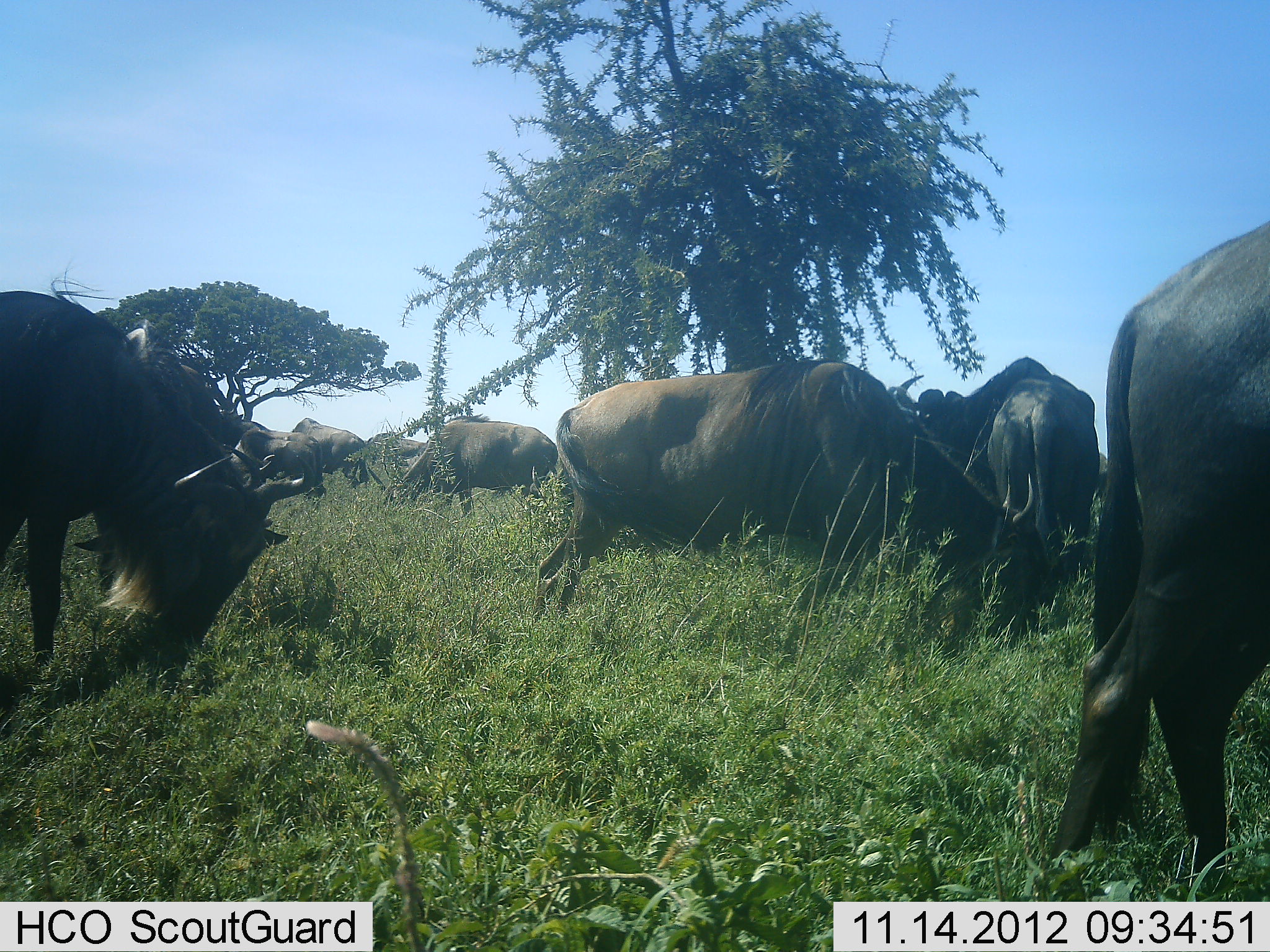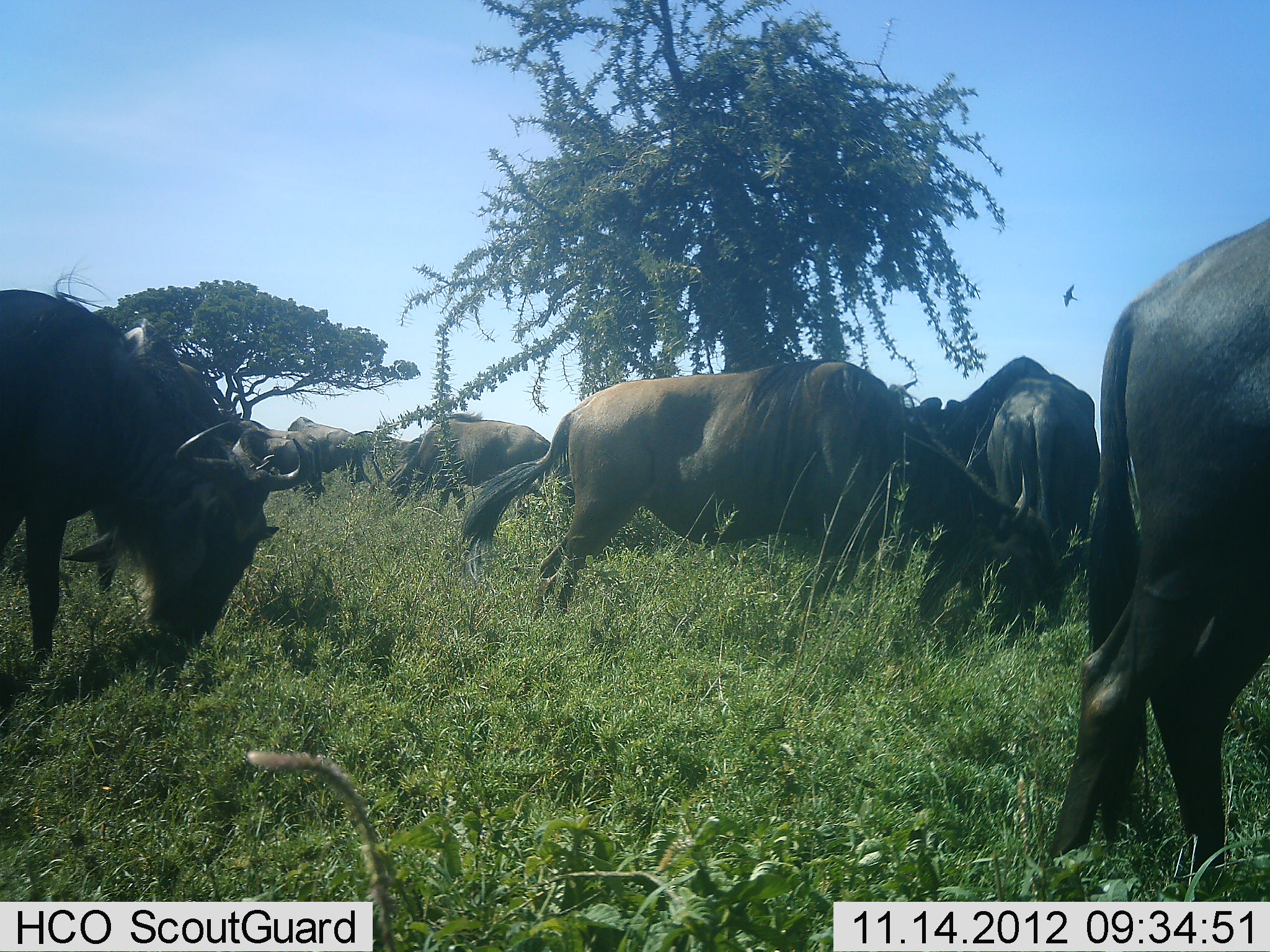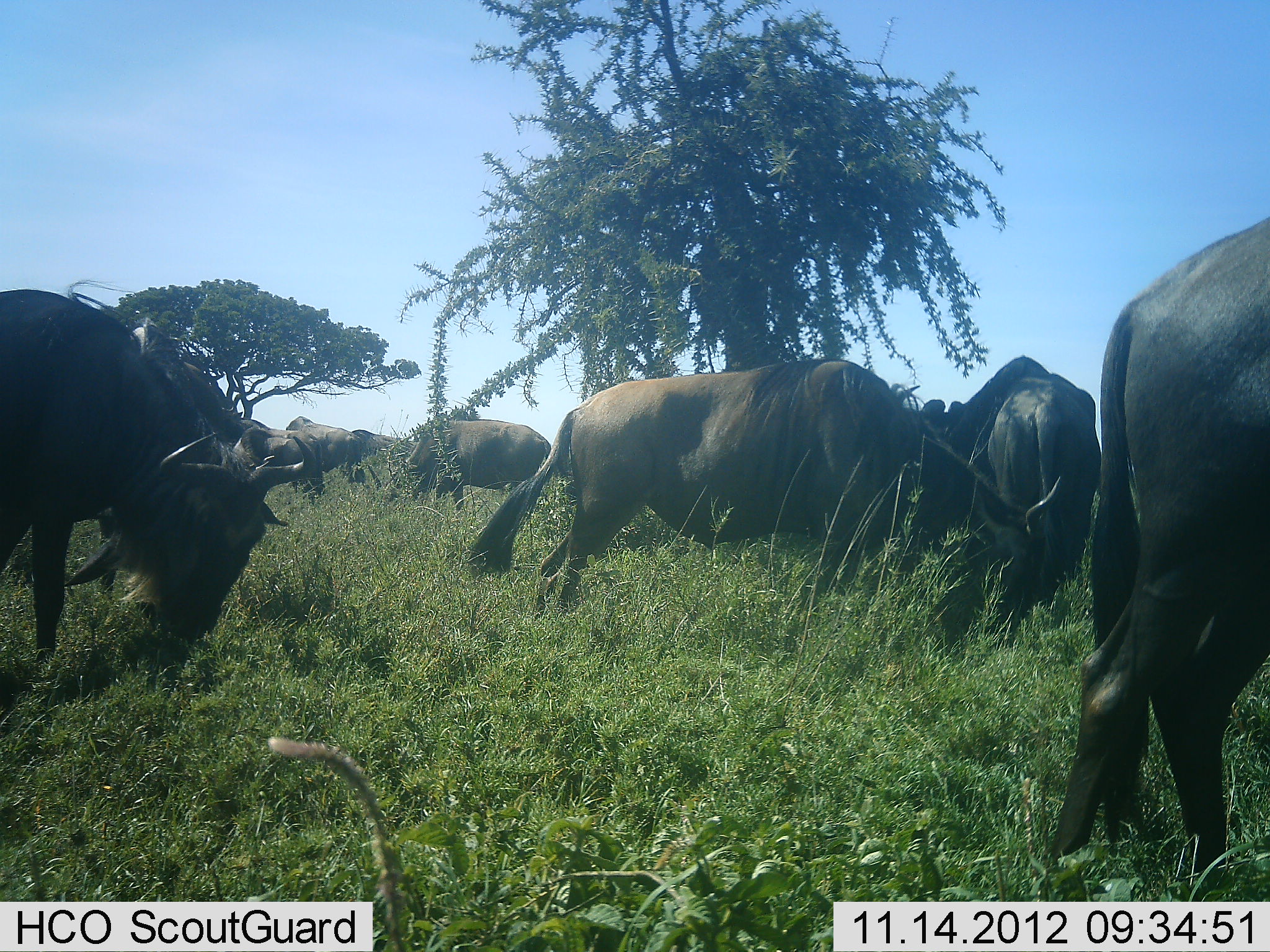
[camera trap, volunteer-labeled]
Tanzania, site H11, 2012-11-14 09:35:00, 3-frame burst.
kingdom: Animalia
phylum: Chordata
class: Mammalia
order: Artiodactyla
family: Bovidae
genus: Connochaetes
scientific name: Connochaetes taurinus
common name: blue wildebeest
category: wildebeest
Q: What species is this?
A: Wildebeest (blue wildebeest) (Connochaetes taurinus).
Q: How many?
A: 8.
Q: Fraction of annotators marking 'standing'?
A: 9%.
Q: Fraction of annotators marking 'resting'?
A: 0%.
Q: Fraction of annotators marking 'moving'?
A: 36%.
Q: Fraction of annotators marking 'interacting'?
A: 0%.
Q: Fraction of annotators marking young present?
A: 0%.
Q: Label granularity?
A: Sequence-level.